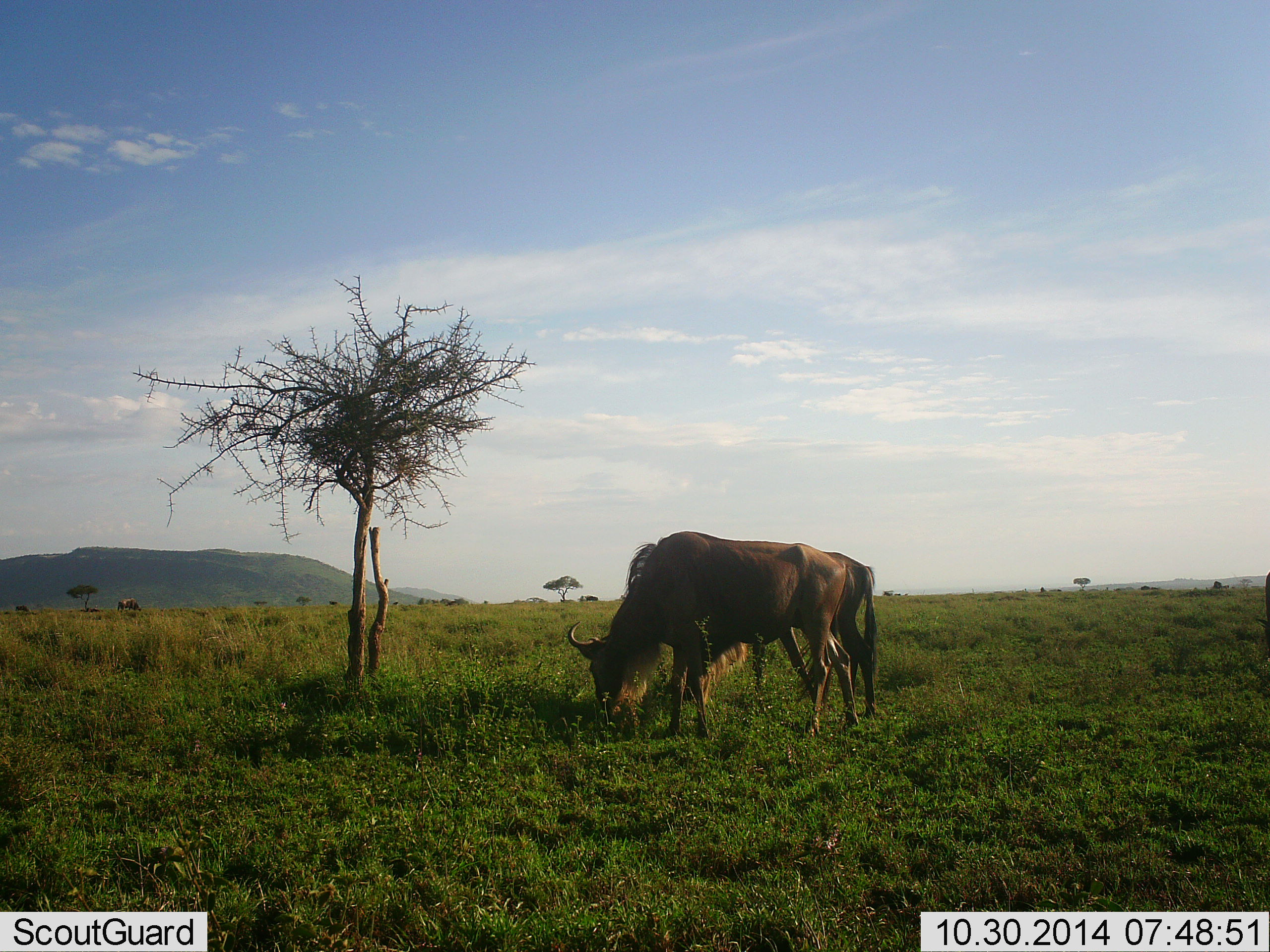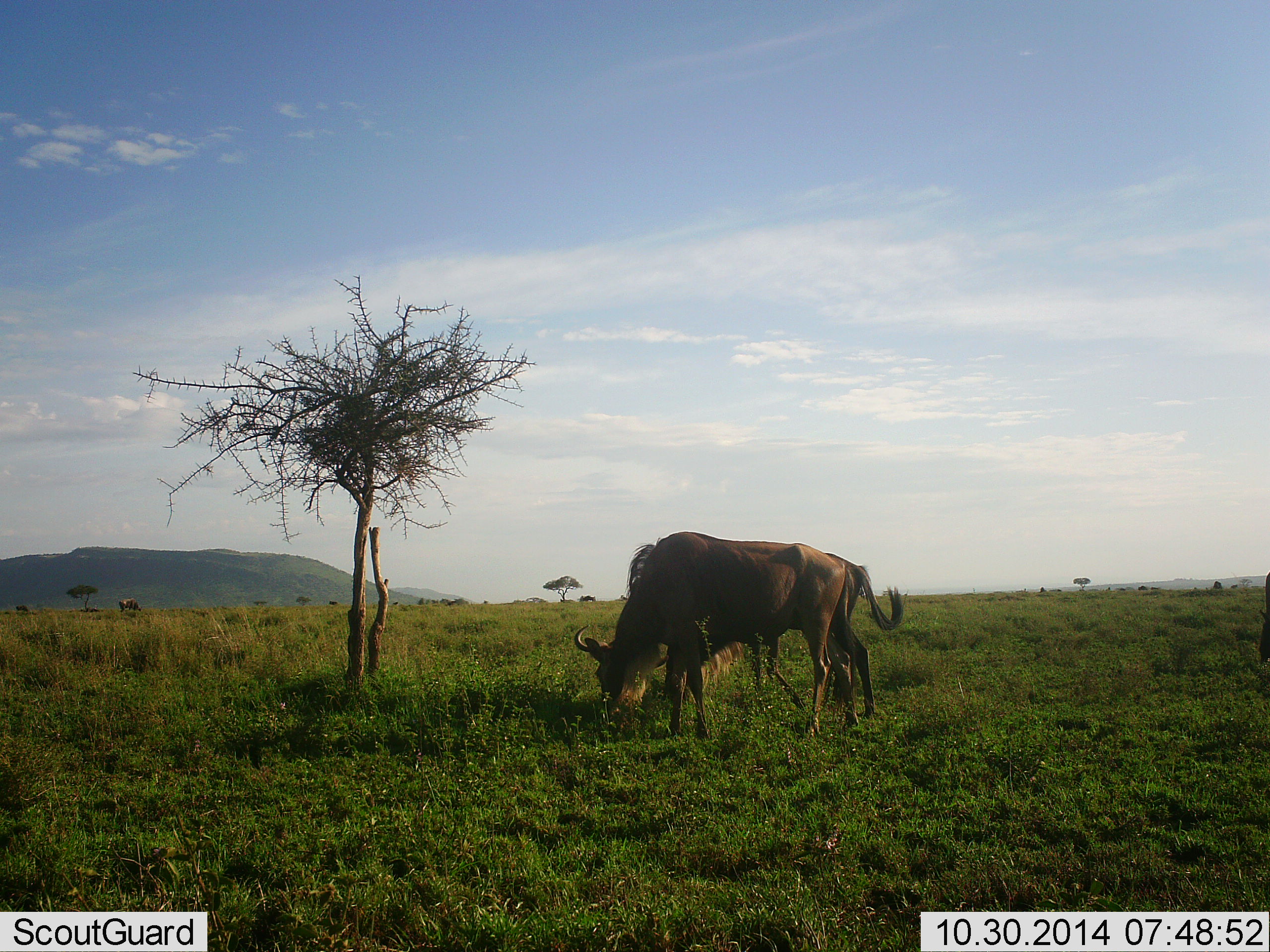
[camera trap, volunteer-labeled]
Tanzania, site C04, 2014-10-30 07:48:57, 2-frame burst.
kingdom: Animalia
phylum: Chordata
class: Mammalia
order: Artiodactyla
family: Bovidae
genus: Connochaetes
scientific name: Connochaetes taurinus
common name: blue wildebeest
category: wildebeest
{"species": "wildebeest (blue wildebeest) (Connochaetes taurinus)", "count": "2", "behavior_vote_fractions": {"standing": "40%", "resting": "0%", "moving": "20%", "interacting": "10%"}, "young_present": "0%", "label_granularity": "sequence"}